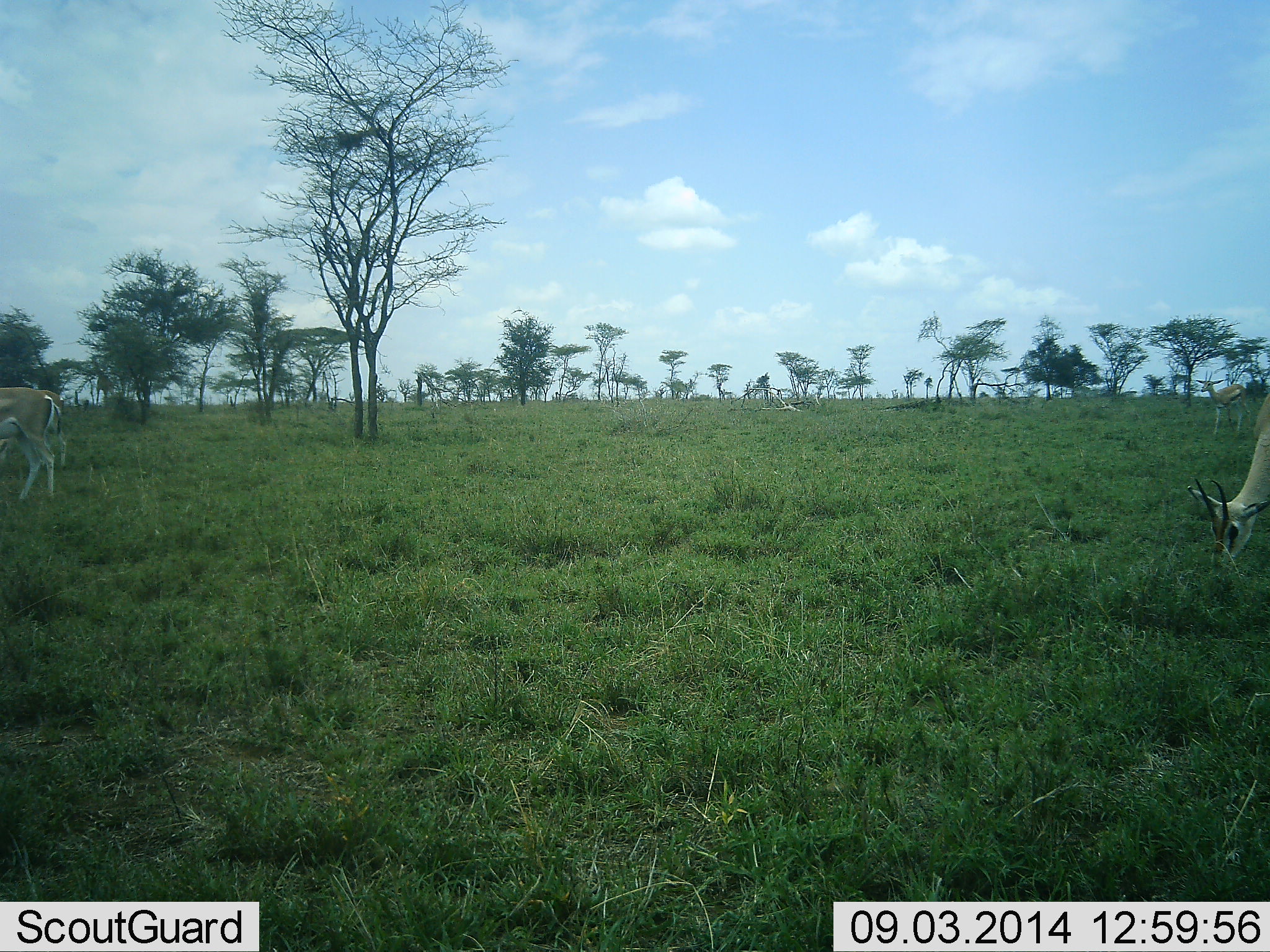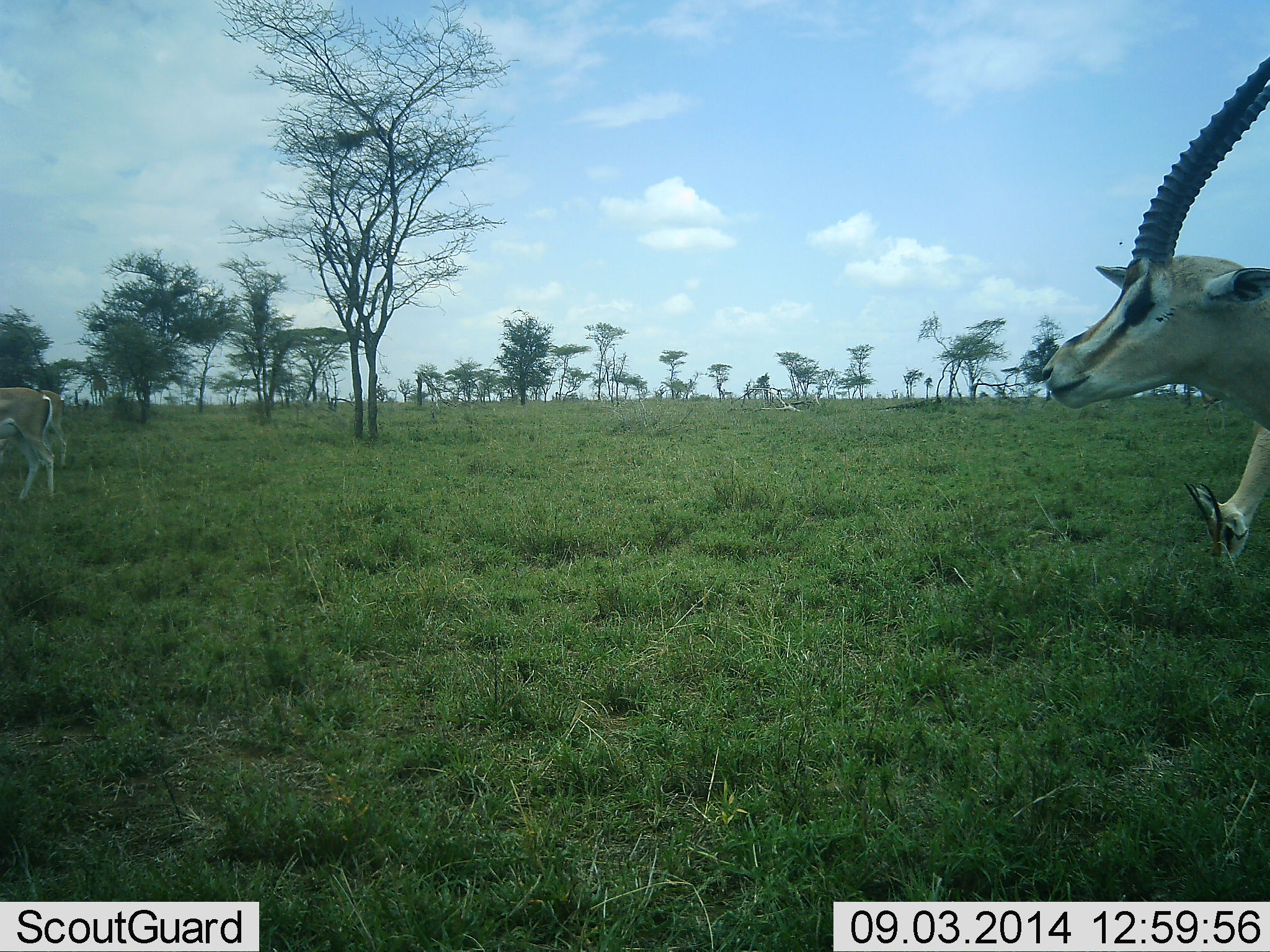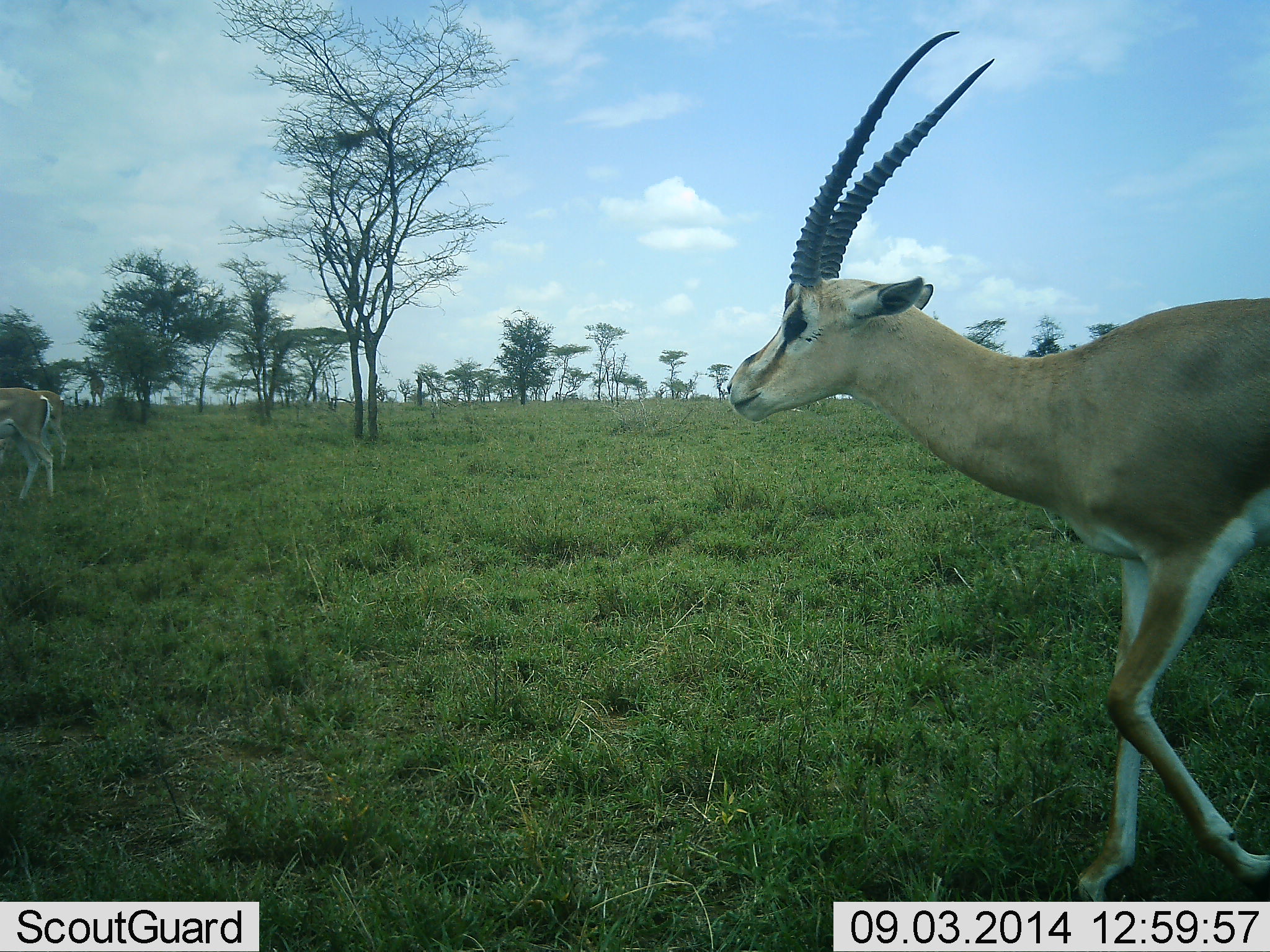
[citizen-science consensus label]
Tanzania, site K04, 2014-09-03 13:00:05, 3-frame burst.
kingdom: Animalia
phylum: Chordata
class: Mammalia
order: Artiodactyla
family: Bovidae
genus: Nanger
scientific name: Nanger granti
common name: grant's gazelle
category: gazellegrants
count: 4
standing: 45%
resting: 0%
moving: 82%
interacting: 0%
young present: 0%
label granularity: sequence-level